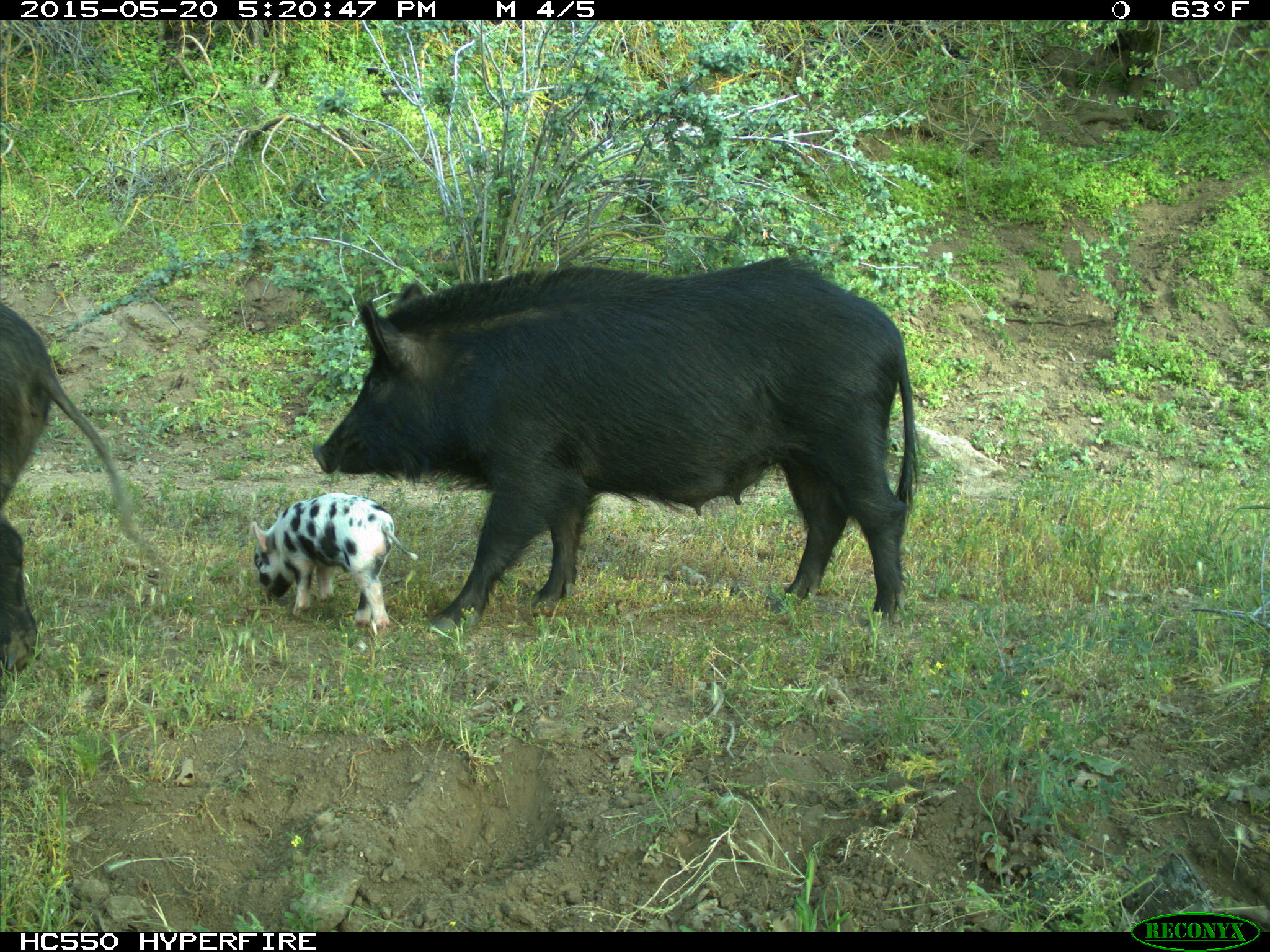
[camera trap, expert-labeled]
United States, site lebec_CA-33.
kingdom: Animalia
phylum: Chordata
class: Mammalia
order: Artiodactyla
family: Suidae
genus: Sus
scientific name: Sus scrofa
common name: wild boar